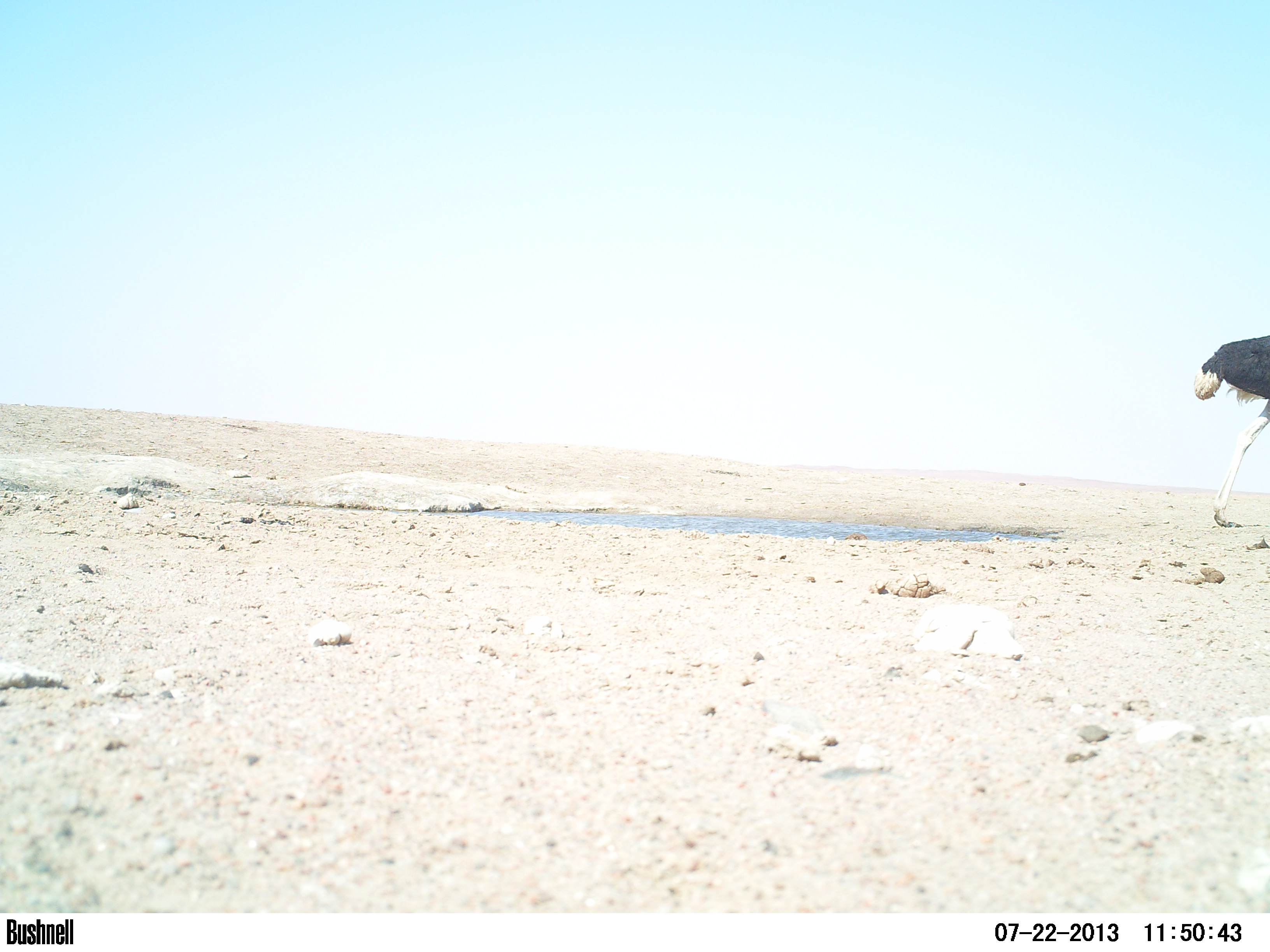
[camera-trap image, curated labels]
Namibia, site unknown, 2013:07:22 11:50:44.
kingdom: Animalia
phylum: Chordata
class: Aves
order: Struthioniformes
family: Struthionidae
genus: Struthio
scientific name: Struthio camelus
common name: common ostrich